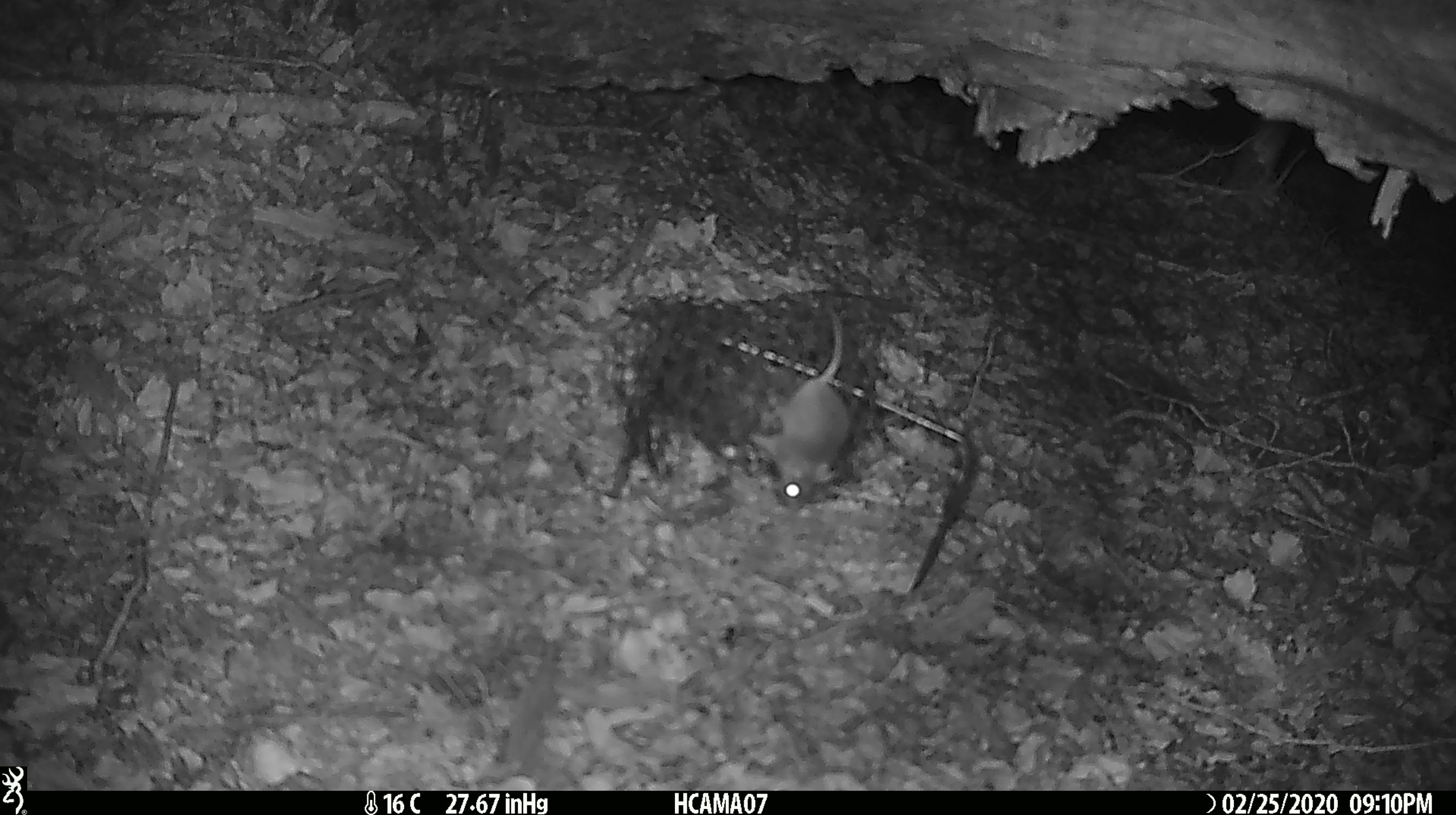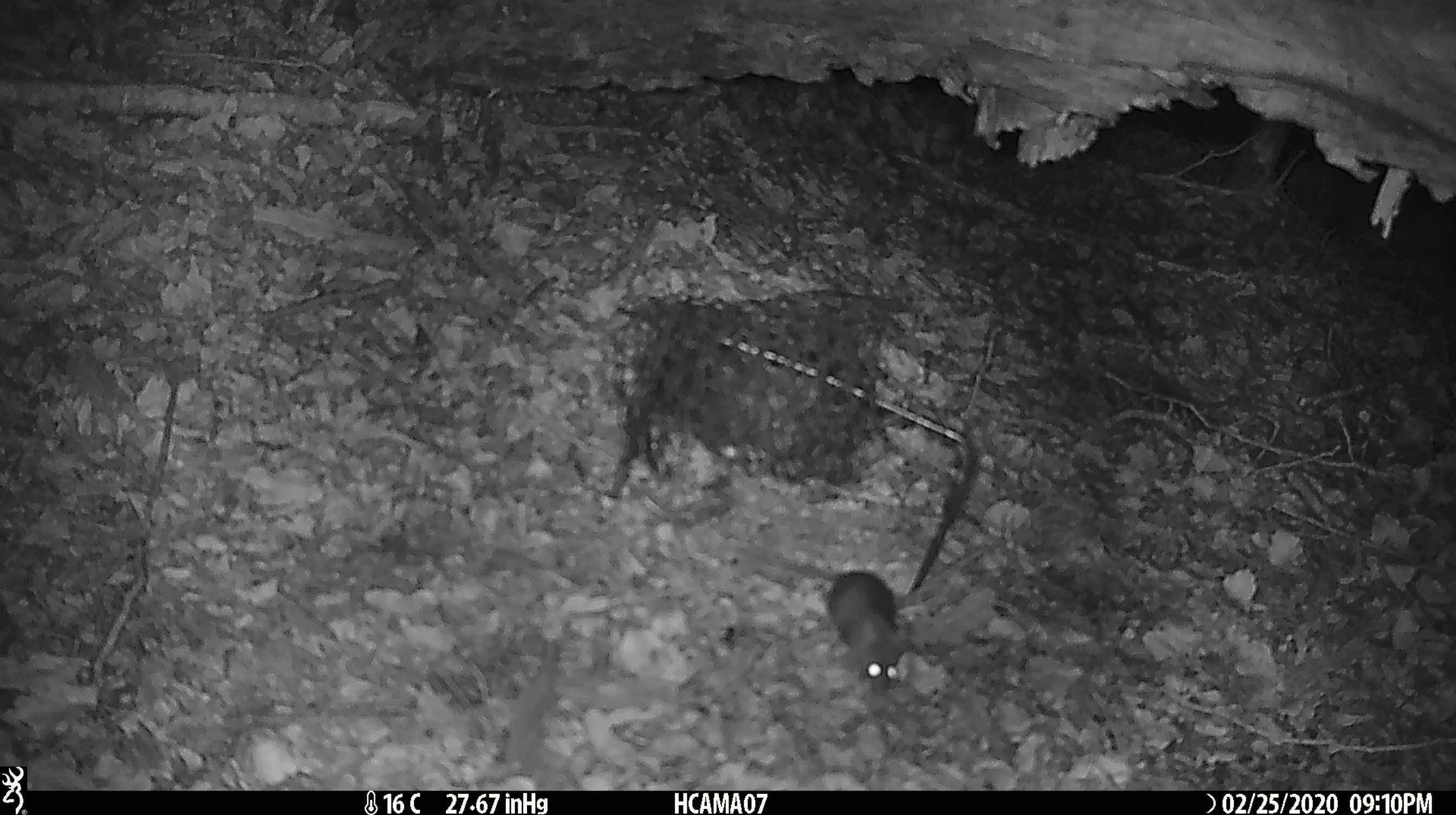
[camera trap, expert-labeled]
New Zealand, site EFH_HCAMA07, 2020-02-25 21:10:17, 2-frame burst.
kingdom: Animalia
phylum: Chordata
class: Mammalia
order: Rodentia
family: Muridae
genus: Mus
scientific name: Mus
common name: mouse